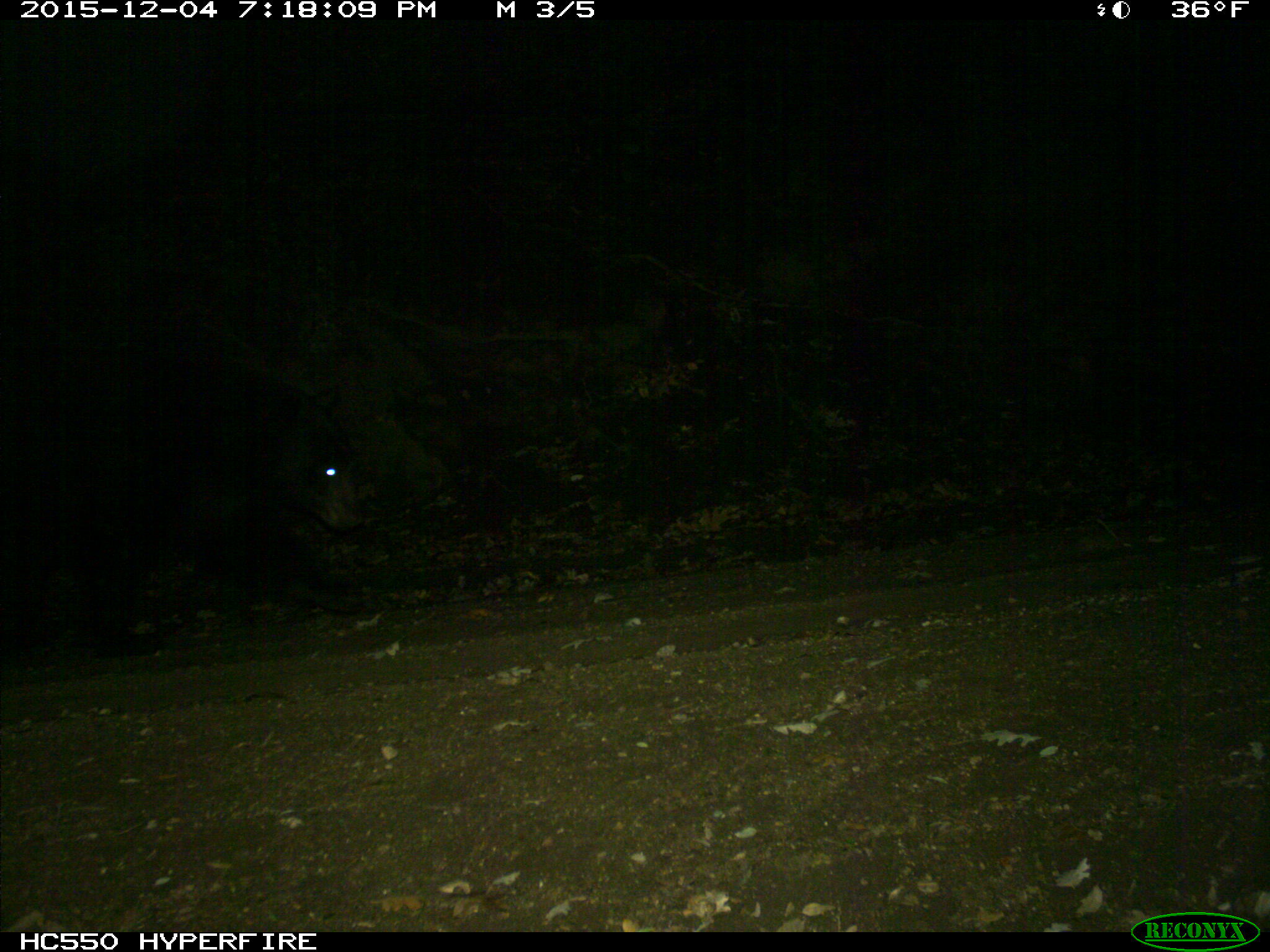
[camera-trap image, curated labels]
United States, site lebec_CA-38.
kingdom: Animalia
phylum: Chordata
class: Mammalia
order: Carnivora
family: Ursidae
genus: Ursus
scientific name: Ursus americanus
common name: american black bear